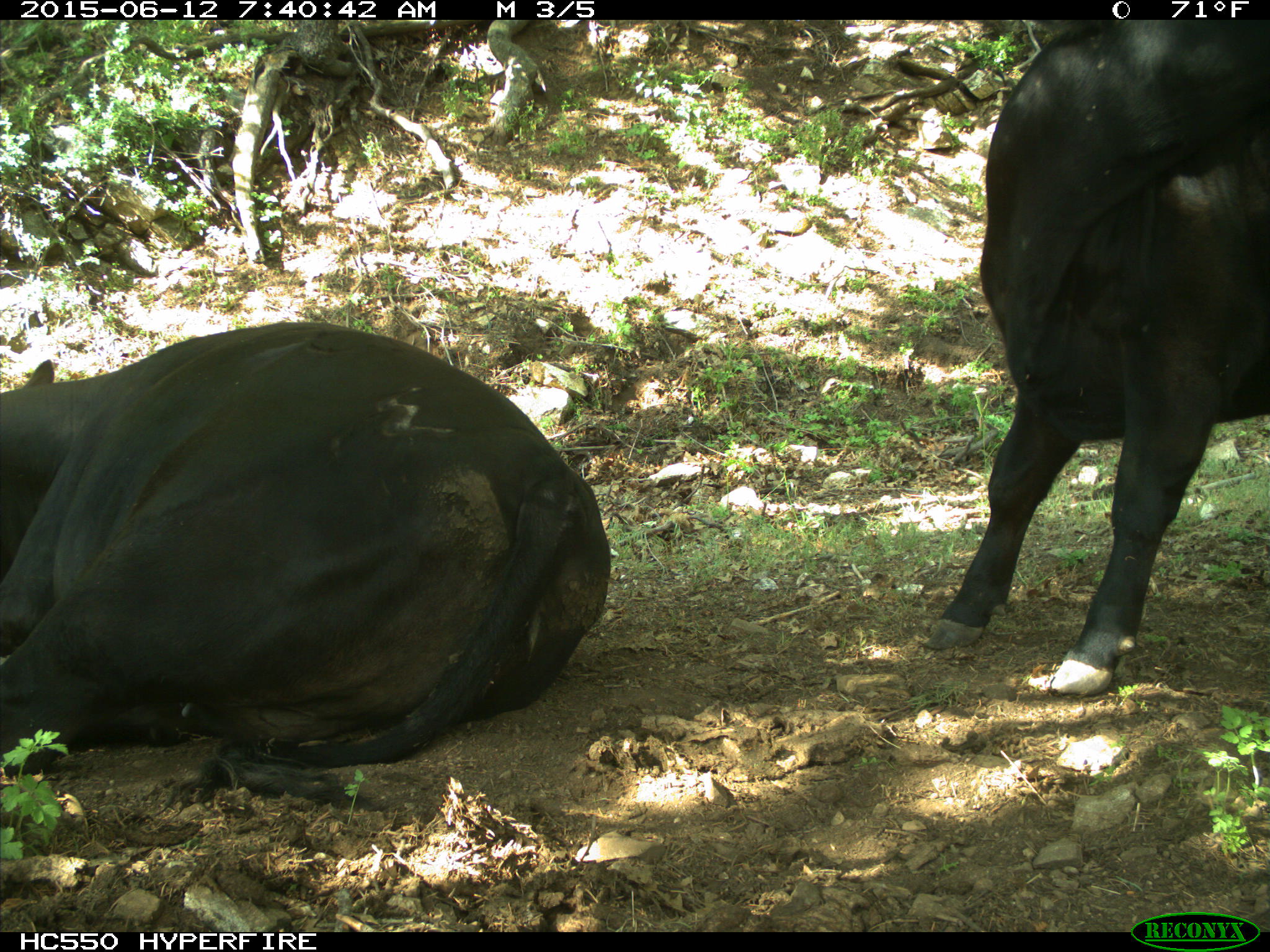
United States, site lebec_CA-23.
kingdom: Animalia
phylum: Chordata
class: Mammalia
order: Artiodactyla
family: Bovidae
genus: Bos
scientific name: Bos taurus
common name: domestic cow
Bos taurus (domestic cow).